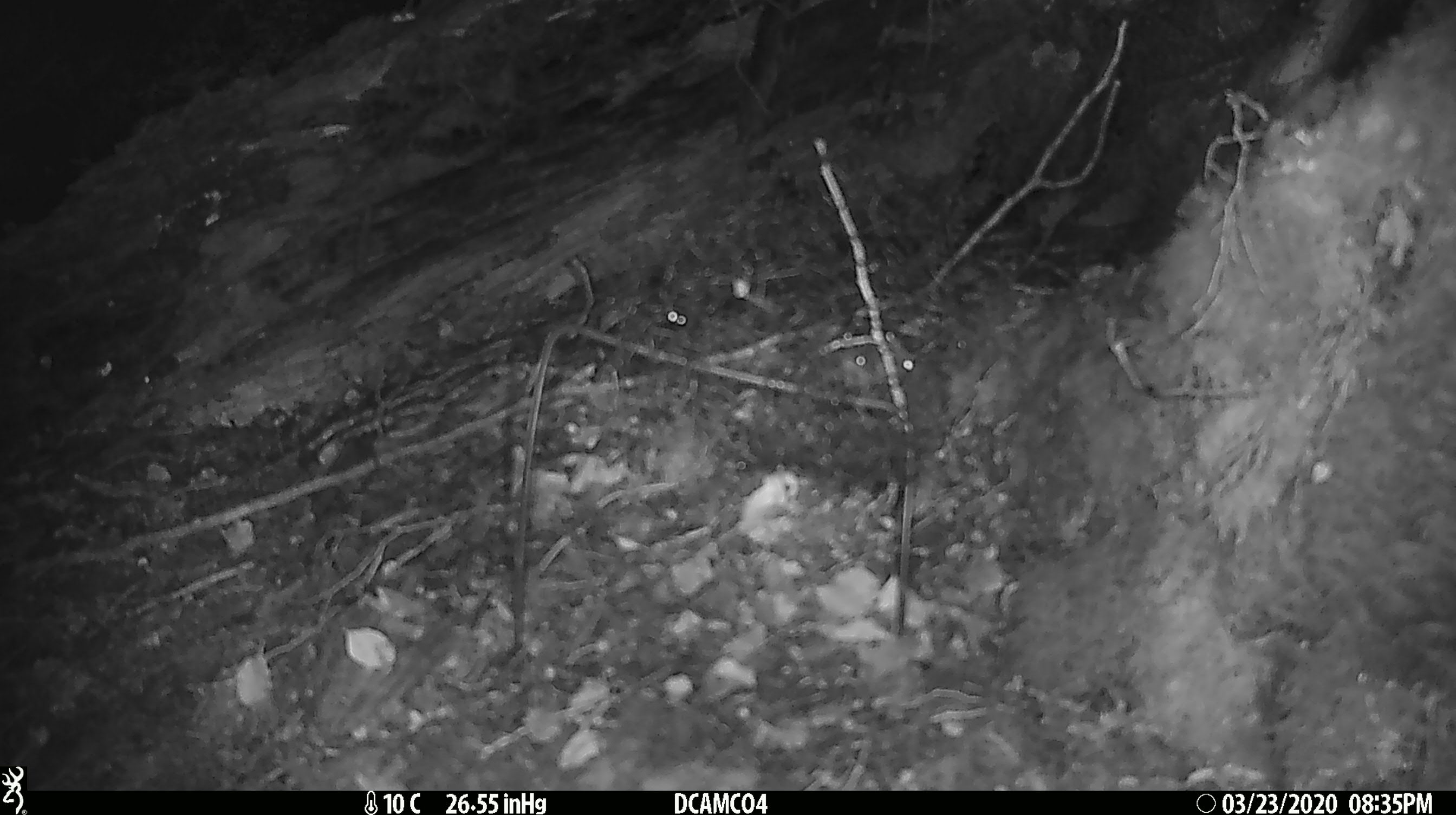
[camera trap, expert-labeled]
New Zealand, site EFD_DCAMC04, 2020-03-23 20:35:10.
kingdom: Animalia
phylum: Chordata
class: Mammalia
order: Rodentia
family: Muridae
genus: Mus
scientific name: Mus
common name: mouse